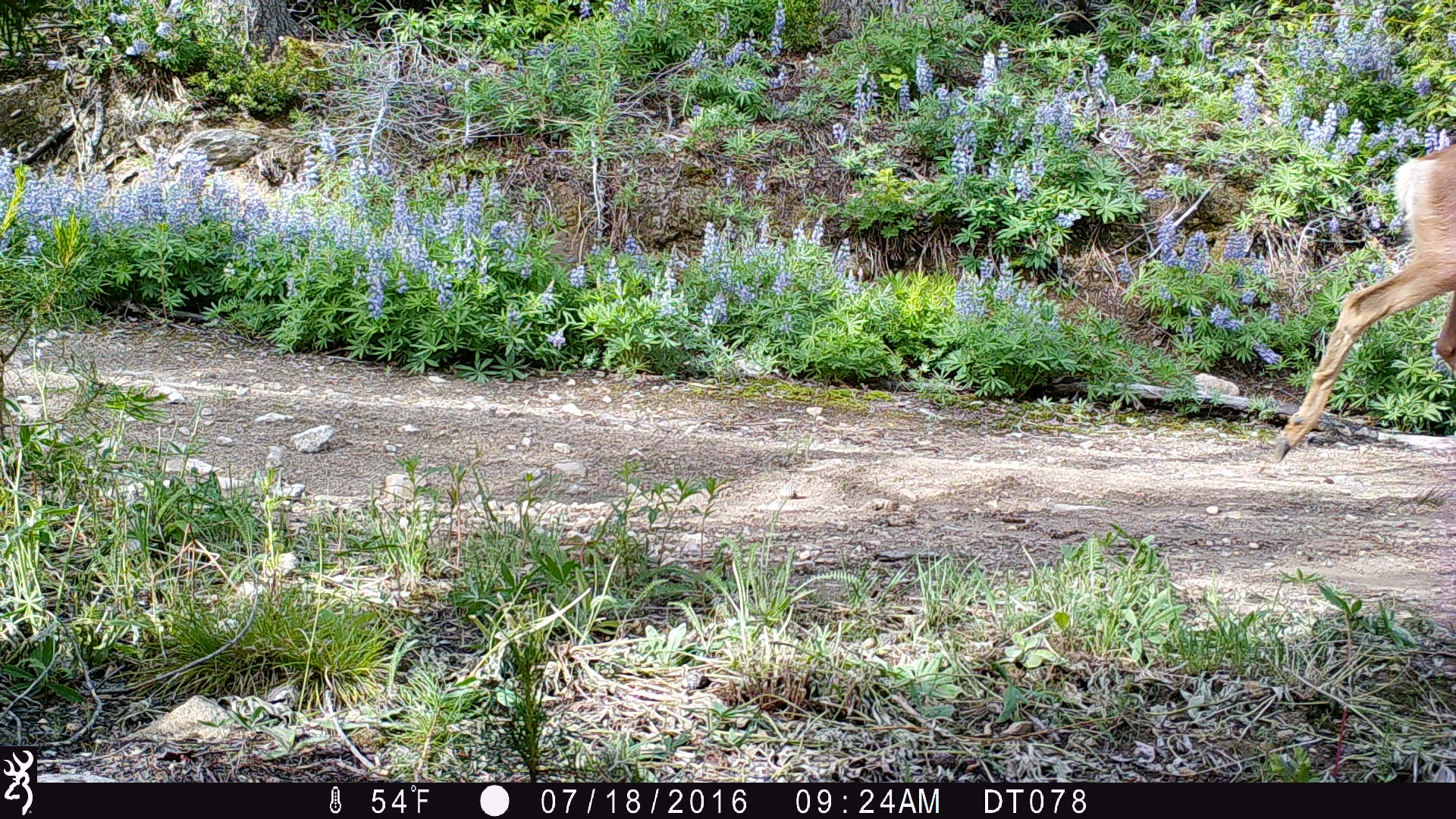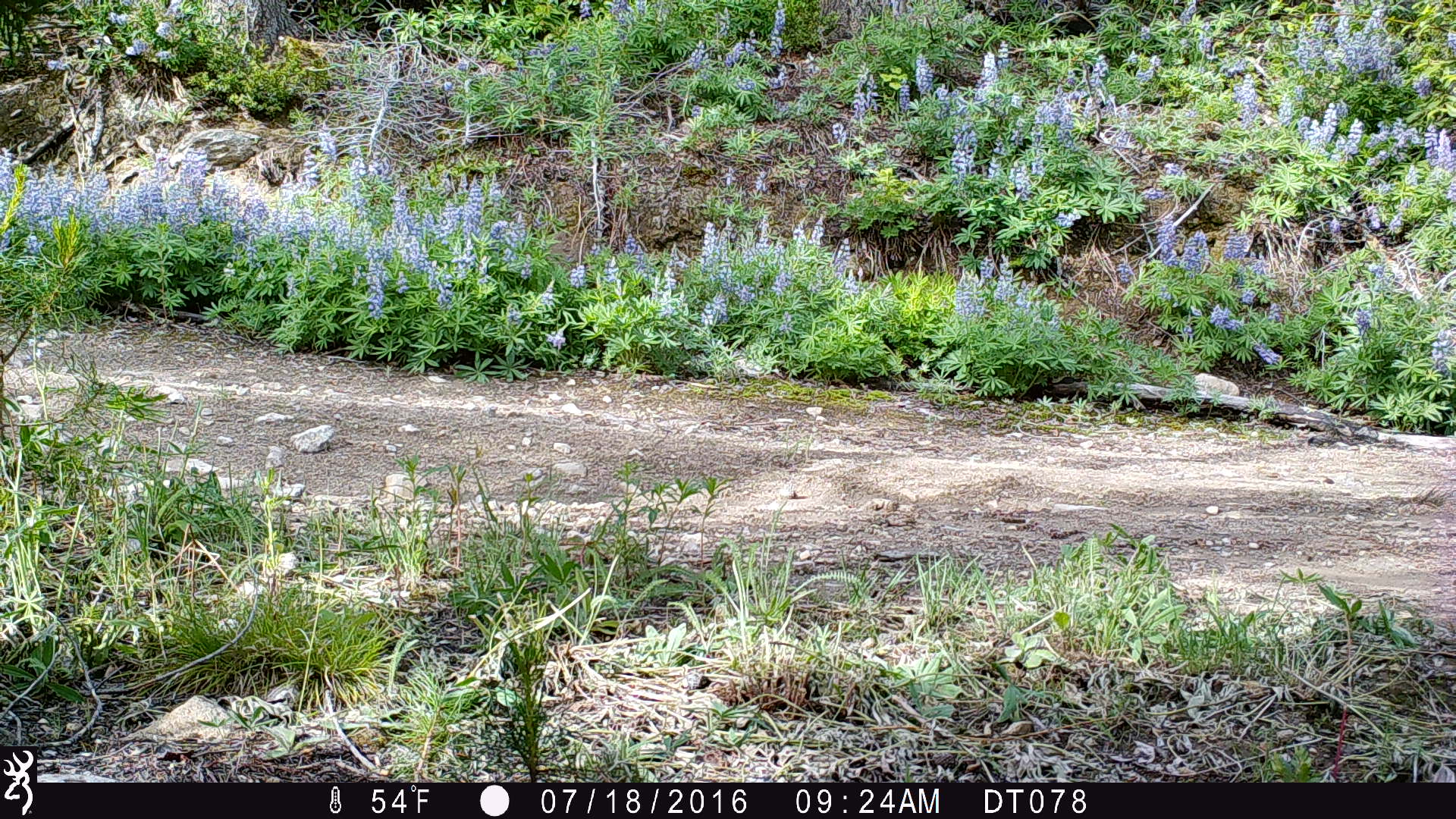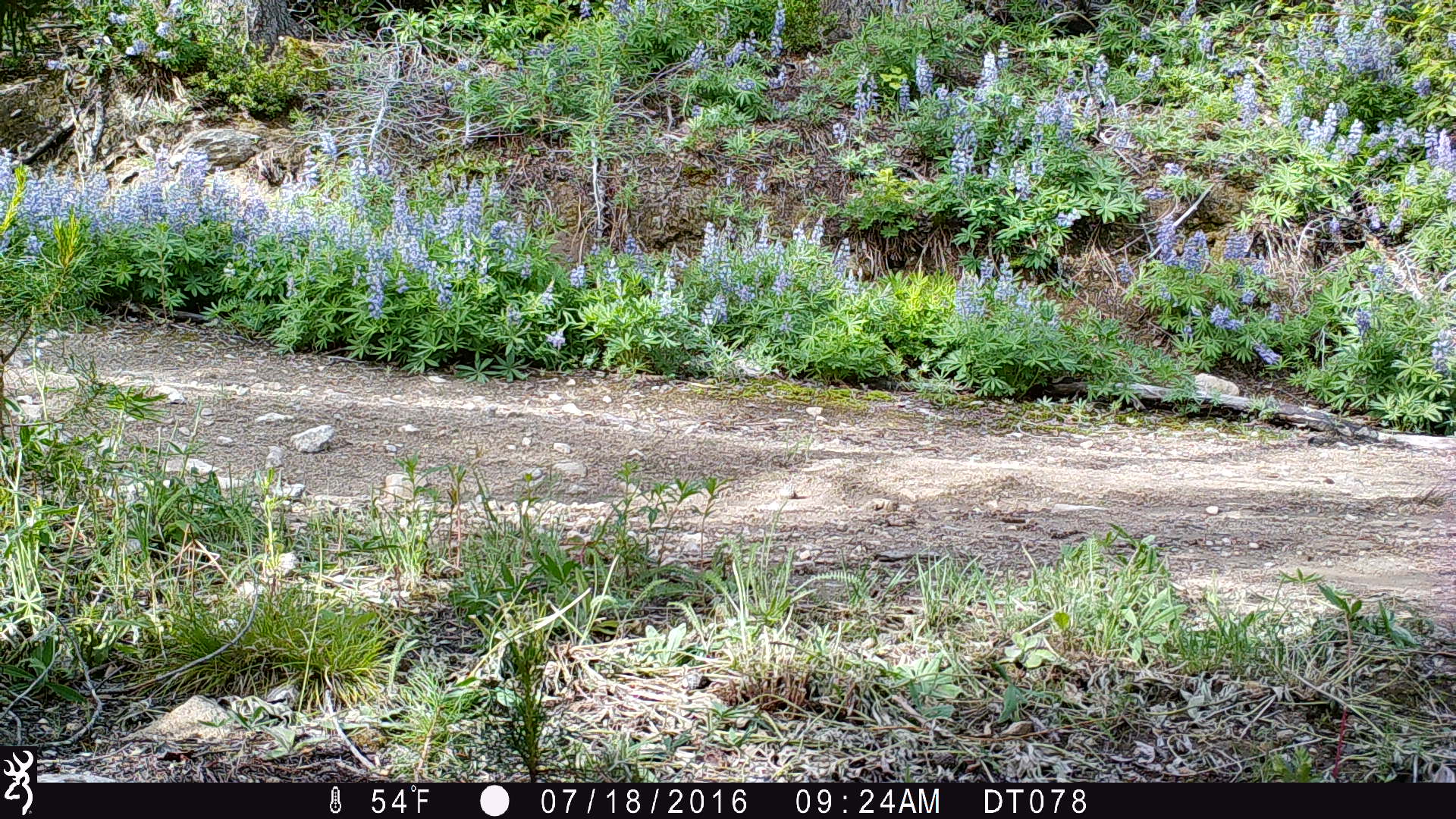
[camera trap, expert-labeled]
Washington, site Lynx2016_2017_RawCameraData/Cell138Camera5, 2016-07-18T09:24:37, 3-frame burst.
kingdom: Animalia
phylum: Chordata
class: Mammalia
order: Artiodactyla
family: Cervidae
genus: Odocoileus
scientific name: Odocoileus hemionus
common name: mule deer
Odocoileus hemionus (mule deer). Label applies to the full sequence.